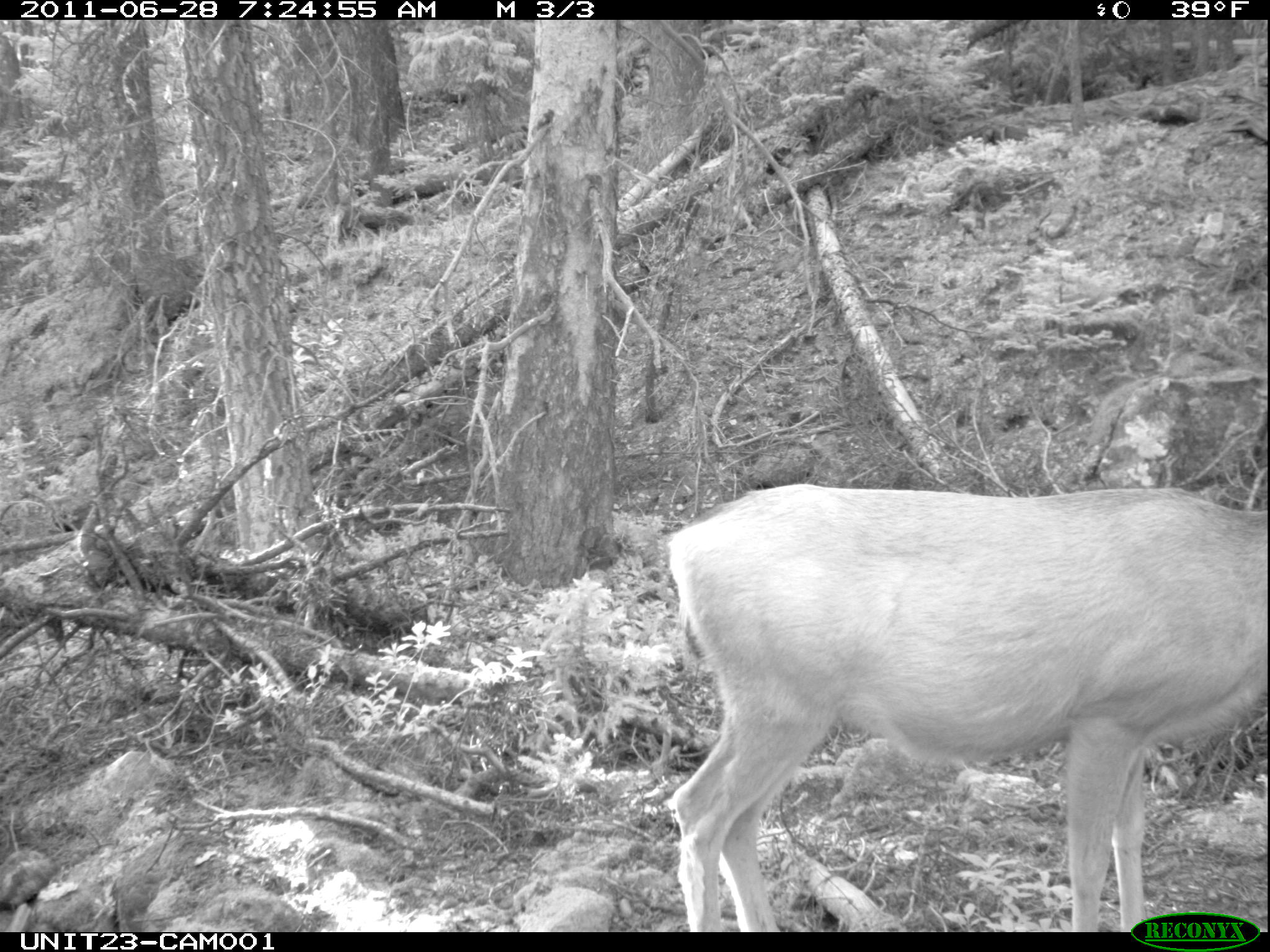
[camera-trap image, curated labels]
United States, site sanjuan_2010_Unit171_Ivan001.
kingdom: Animalia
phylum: Chordata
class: Mammalia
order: Artiodactyla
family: Cervidae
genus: Odocoileus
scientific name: Odocoileus hemionus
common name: mule deer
Odocoileus hemionus (mule deer).